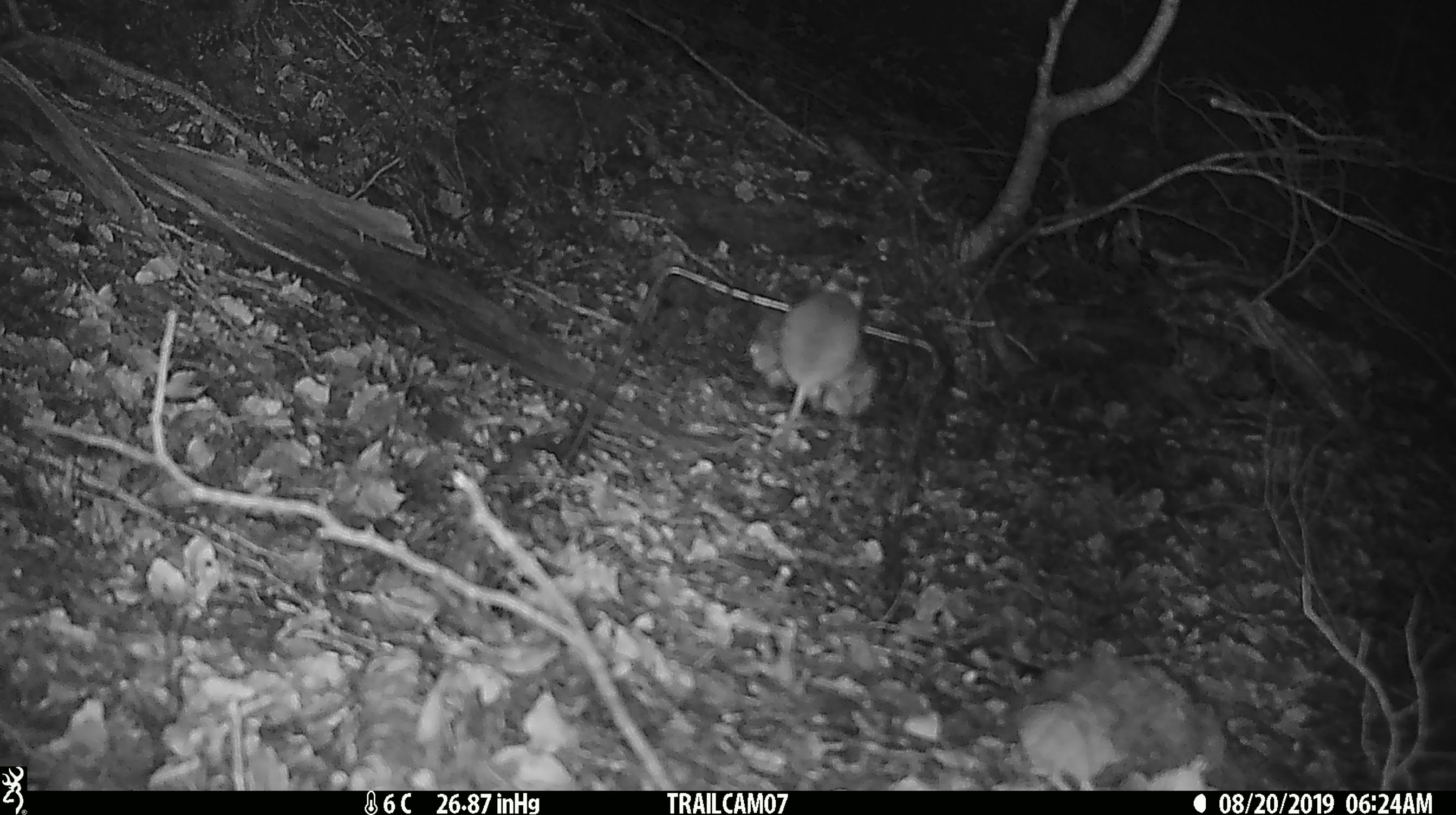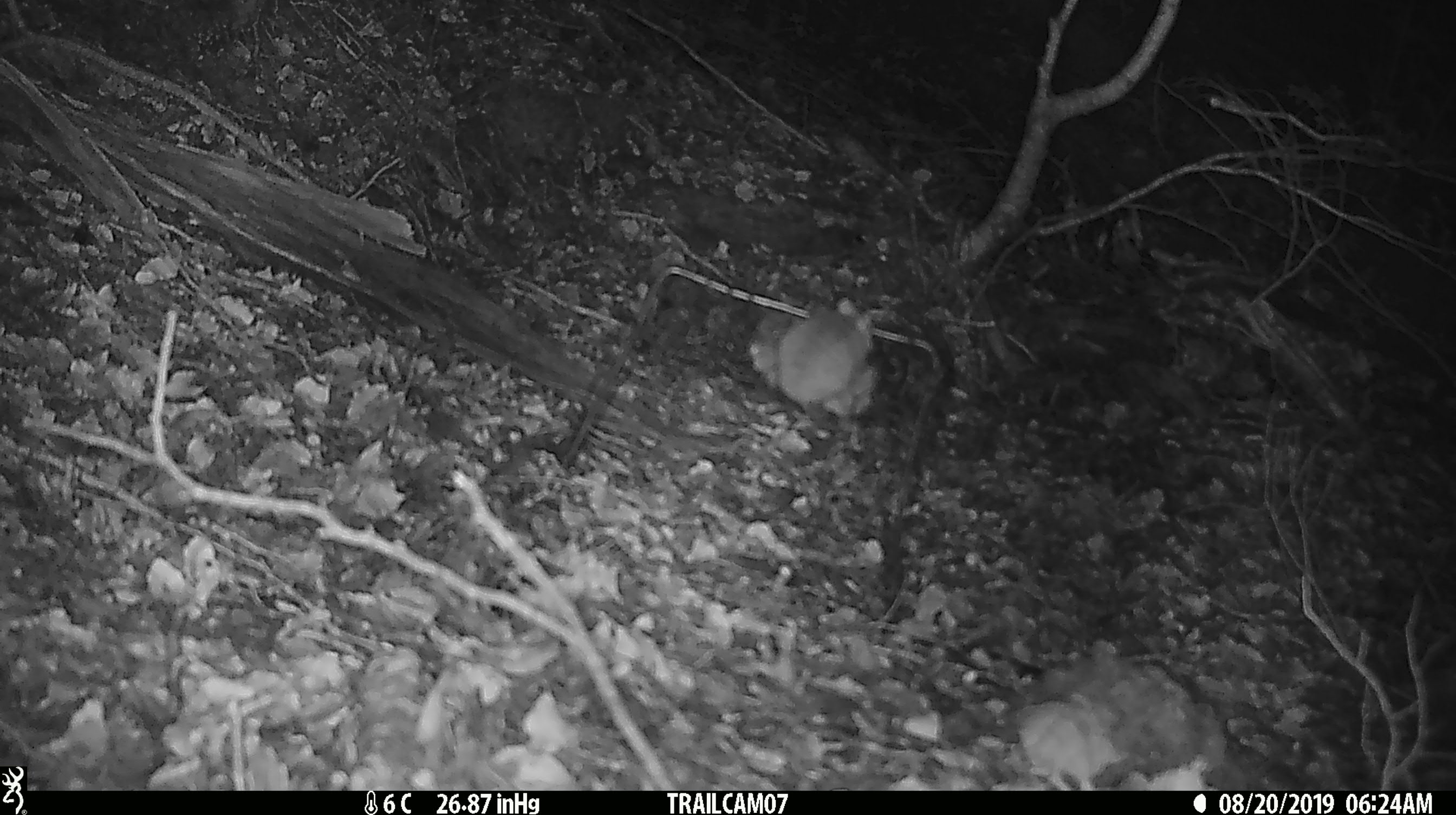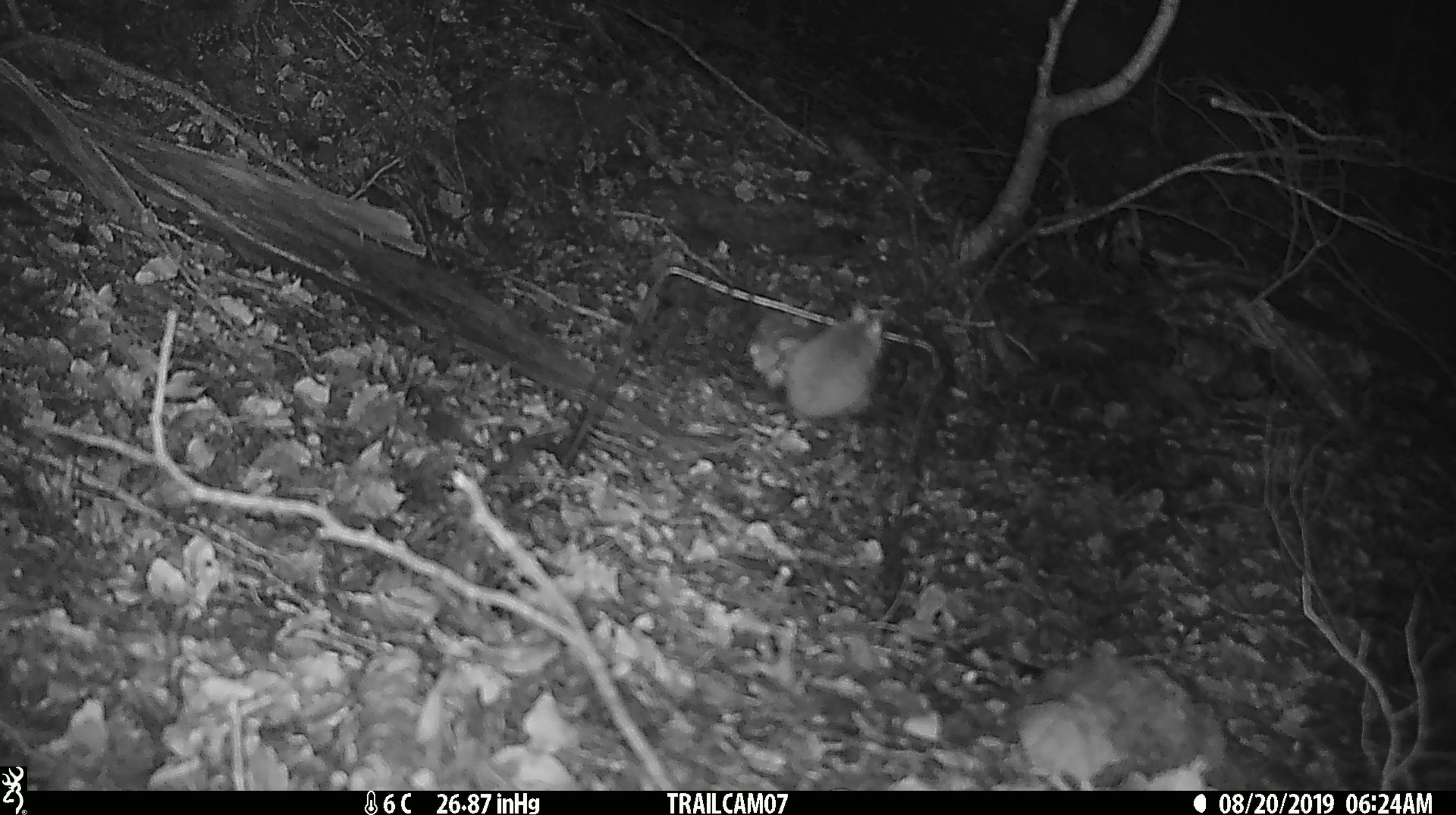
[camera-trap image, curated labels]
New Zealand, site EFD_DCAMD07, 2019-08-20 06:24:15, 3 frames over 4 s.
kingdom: Animalia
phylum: Chordata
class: Mammalia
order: Rodentia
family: Muridae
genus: Mus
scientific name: Mus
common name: mouse